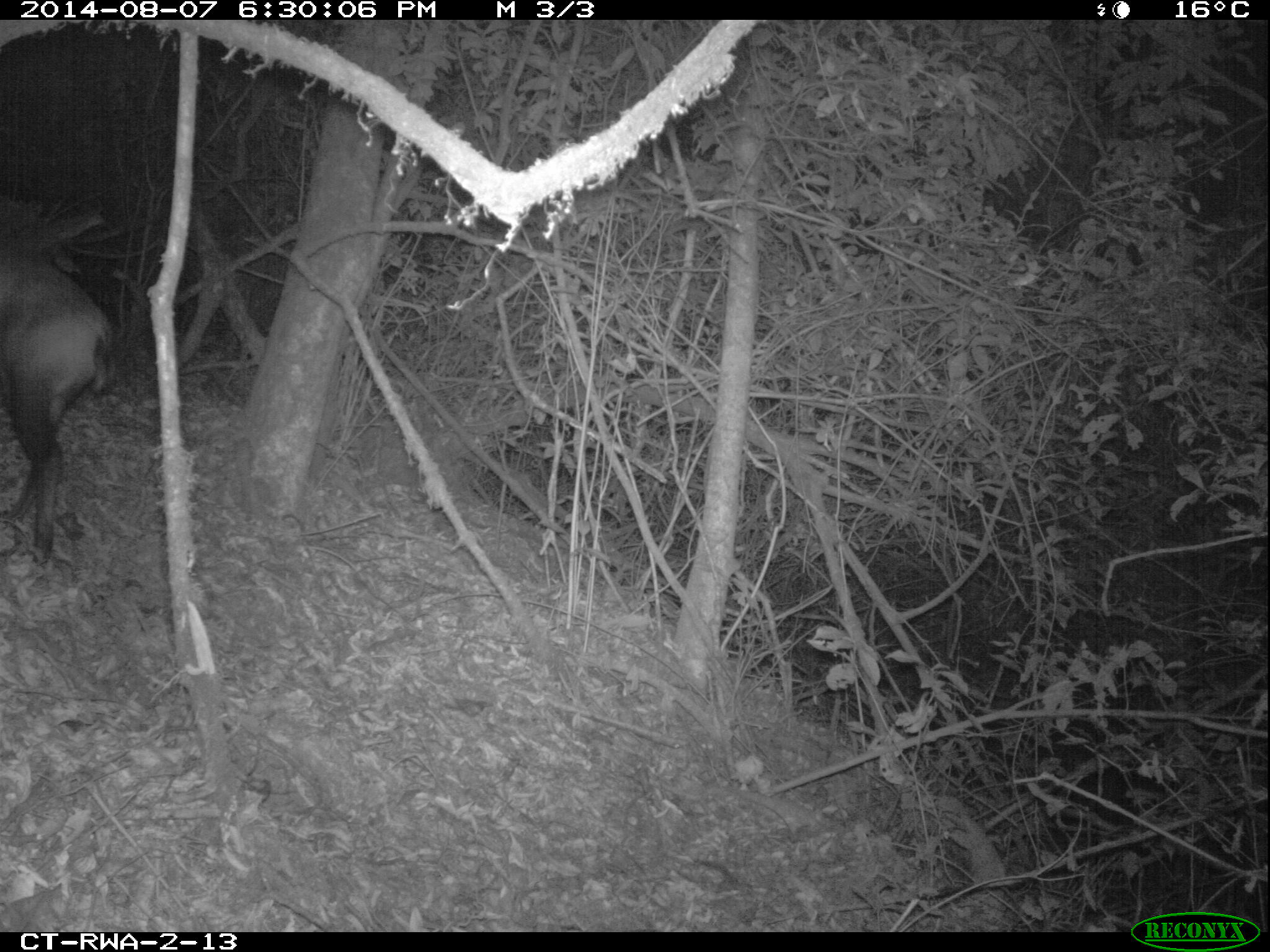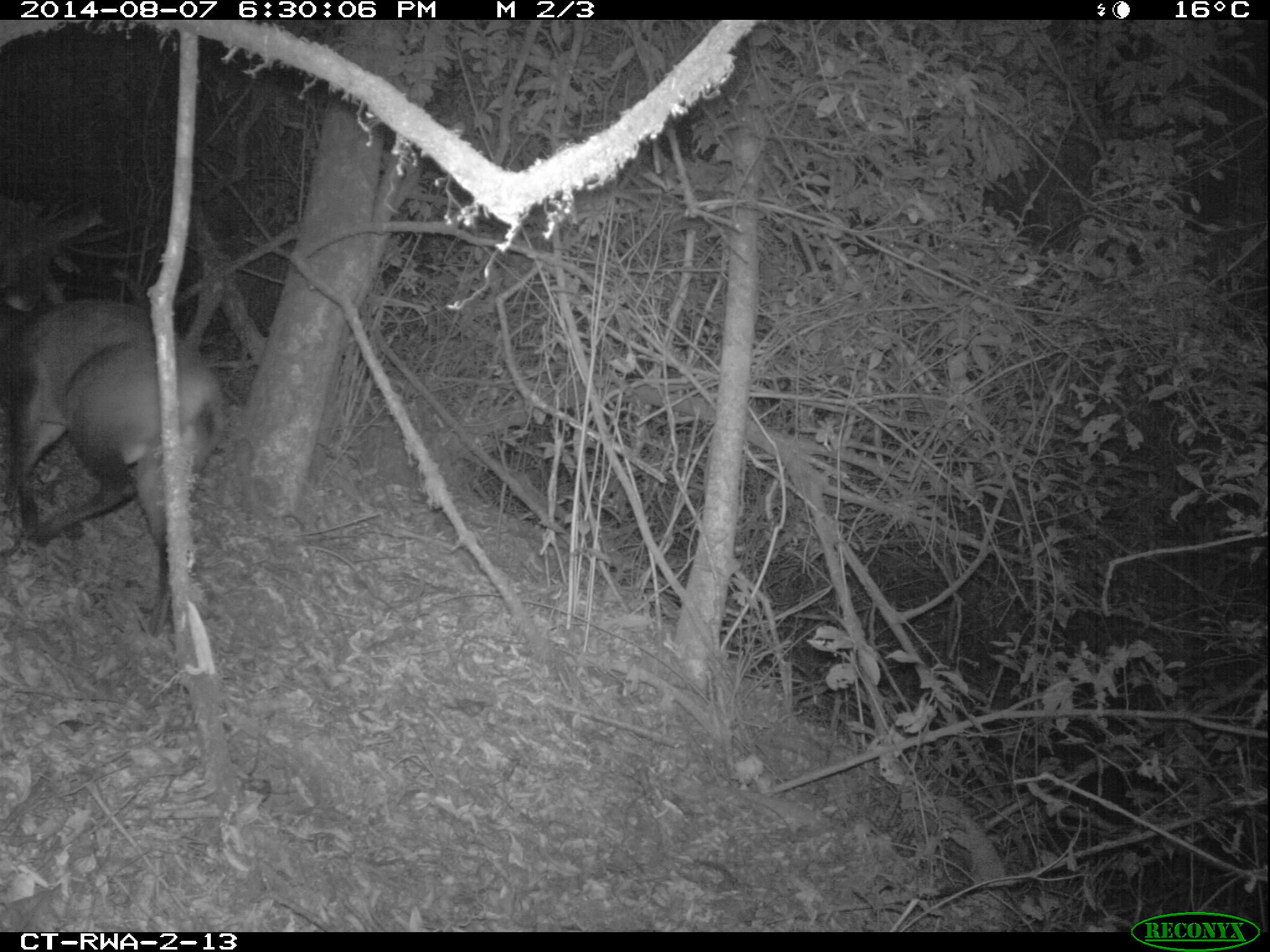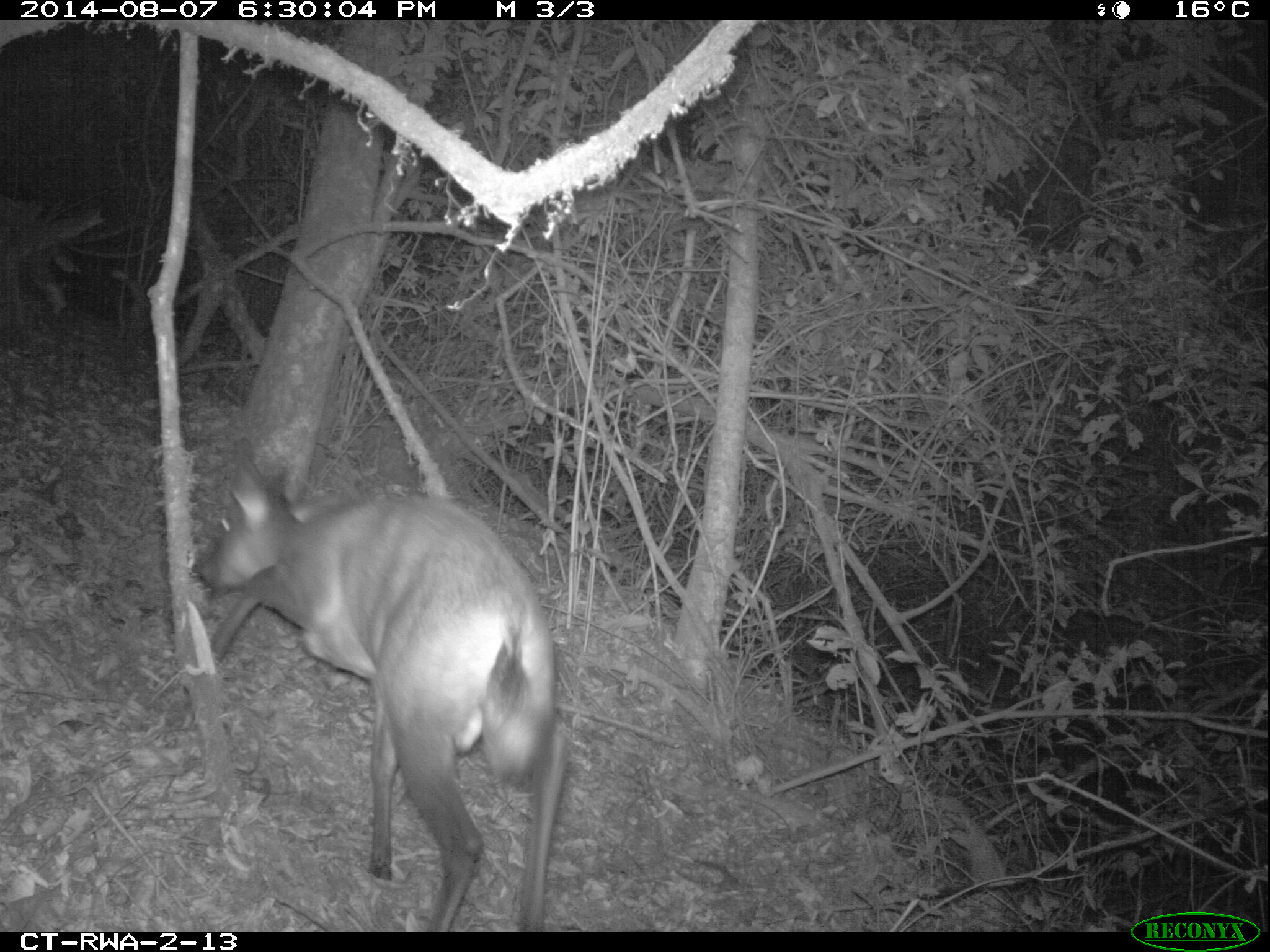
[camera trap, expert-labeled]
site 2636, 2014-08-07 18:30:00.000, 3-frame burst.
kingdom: Animalia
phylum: Chordata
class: Mammalia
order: Artiodactyla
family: Bovidae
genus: Cephalophus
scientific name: Cephalophus nigrifrons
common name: black-fronted duiker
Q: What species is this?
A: Cephalophus nigrifrons (black-fronted duiker).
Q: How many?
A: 1.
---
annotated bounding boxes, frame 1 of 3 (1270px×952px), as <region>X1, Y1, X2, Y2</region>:
cephalophus nigrifrons: <region>0, 204, 120, 564</region>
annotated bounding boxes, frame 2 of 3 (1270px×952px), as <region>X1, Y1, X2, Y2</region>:
cephalophus nigrifrons: <region>0, 261, 230, 633</region>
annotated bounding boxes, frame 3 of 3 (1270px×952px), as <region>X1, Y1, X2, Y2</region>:
cephalophus nigrifrons: <region>190, 448, 573, 931</region>